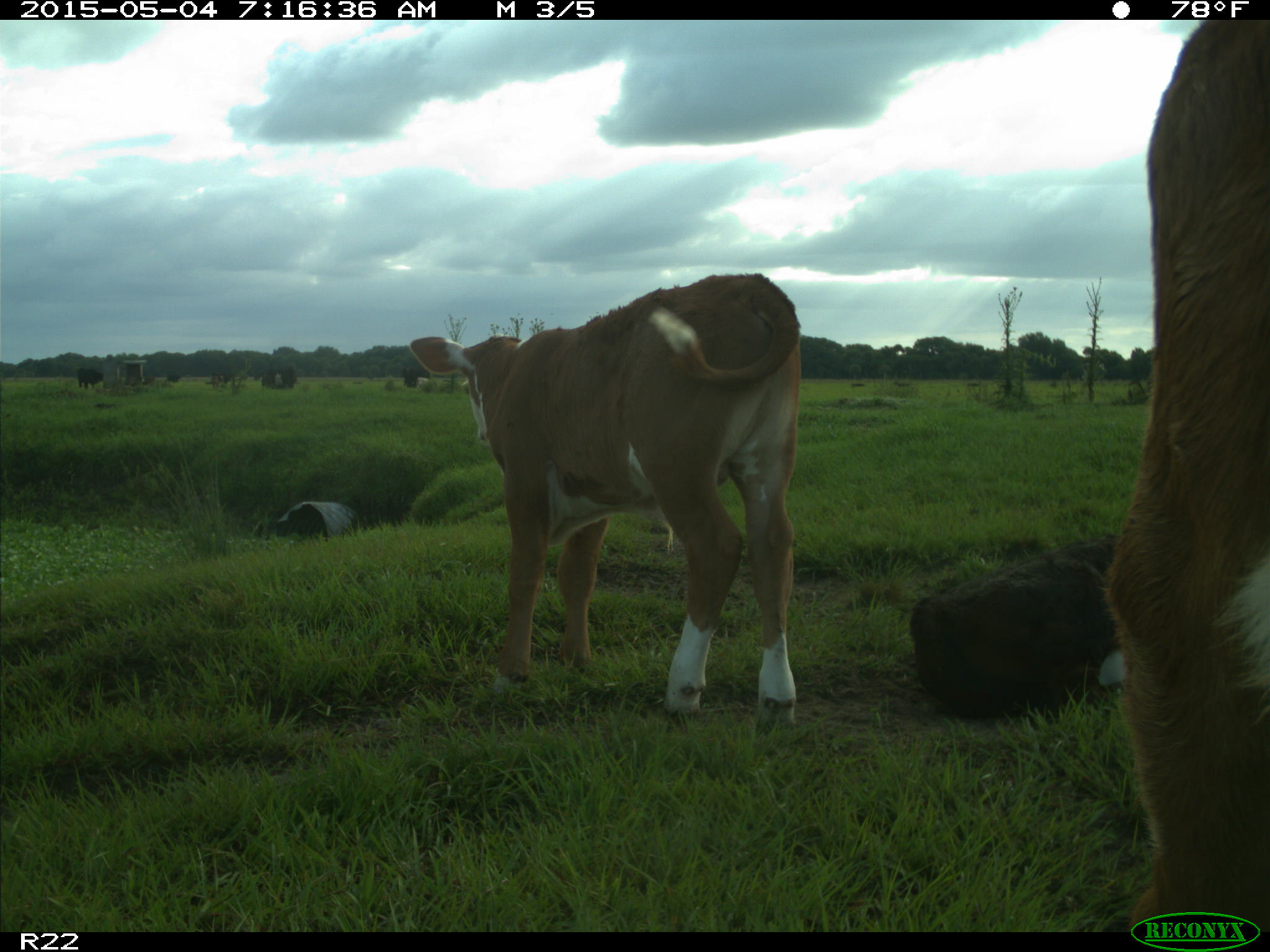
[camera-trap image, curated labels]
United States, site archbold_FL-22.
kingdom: Animalia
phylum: Chordata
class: Mammalia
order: Artiodactyla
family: Bovidae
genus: Bos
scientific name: Bos taurus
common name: domestic cow